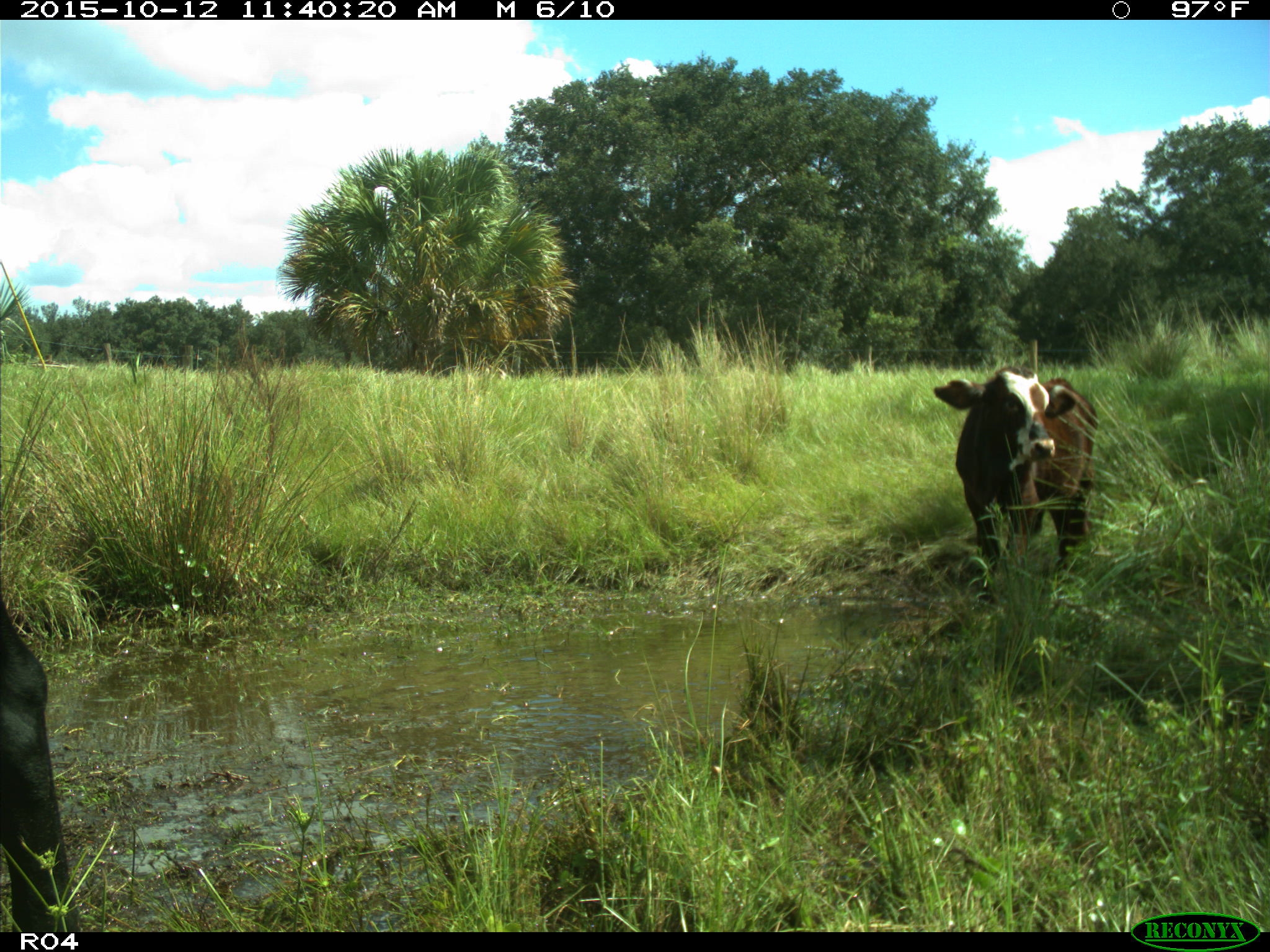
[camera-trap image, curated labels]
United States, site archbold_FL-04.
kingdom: Animalia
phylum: Chordata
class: Mammalia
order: Artiodactyla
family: Bovidae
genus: Bos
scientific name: Bos taurus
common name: domestic cow